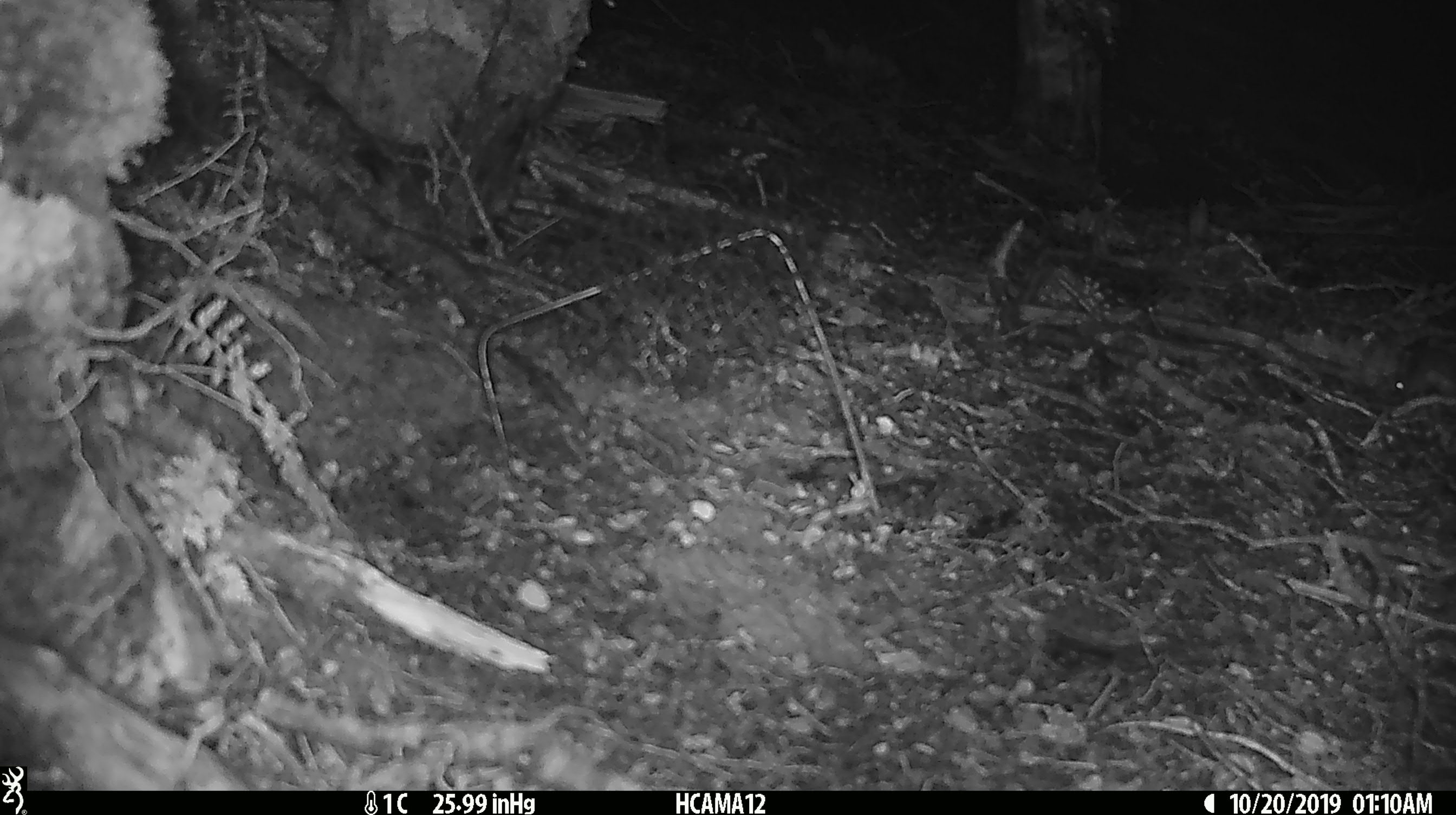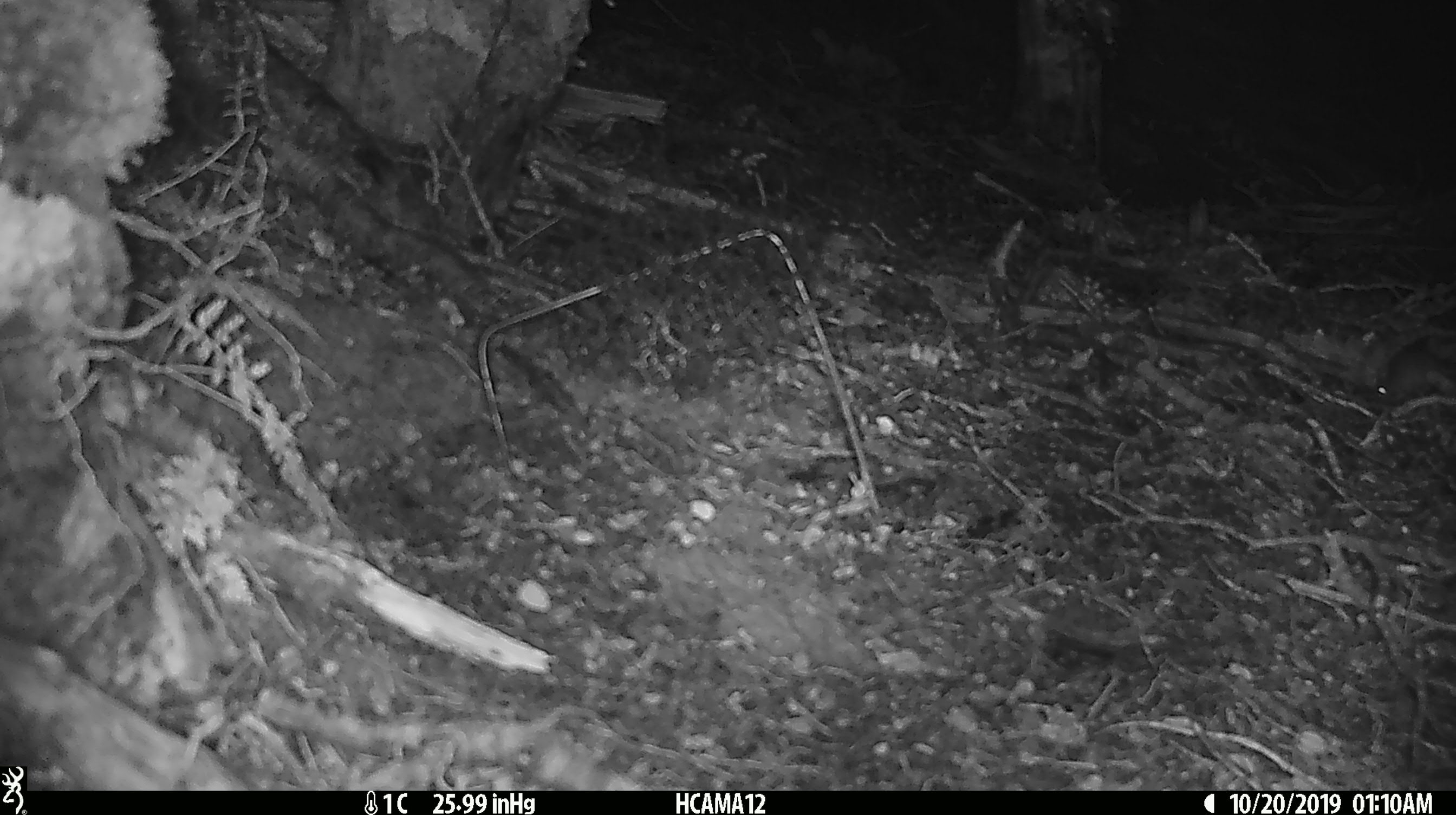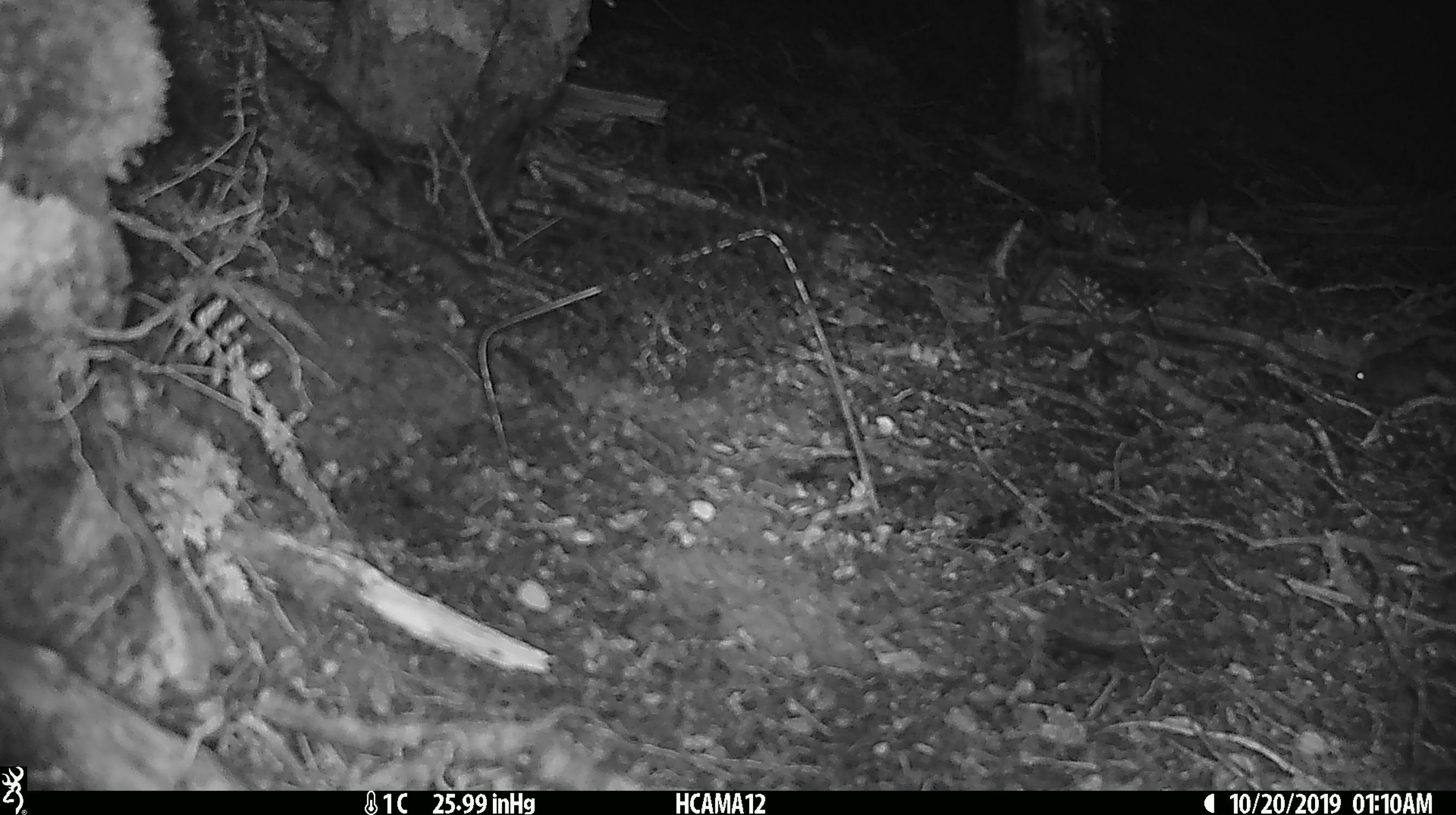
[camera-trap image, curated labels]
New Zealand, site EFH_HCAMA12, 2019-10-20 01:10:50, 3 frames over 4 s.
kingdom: Animalia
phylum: Chordata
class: Mammalia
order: Rodentia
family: Muridae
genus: Mus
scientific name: Mus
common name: mouse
Mouse (Mus).